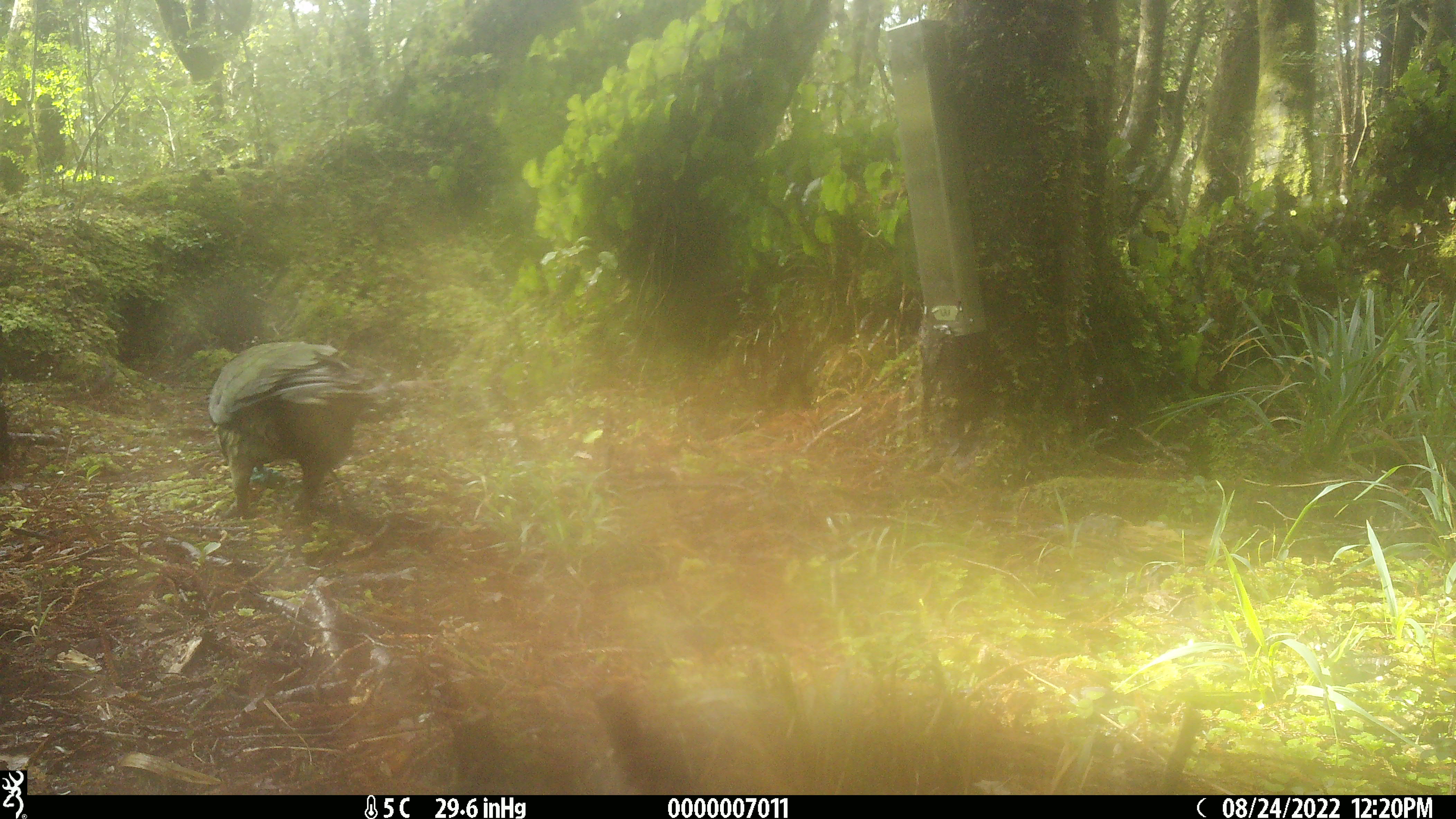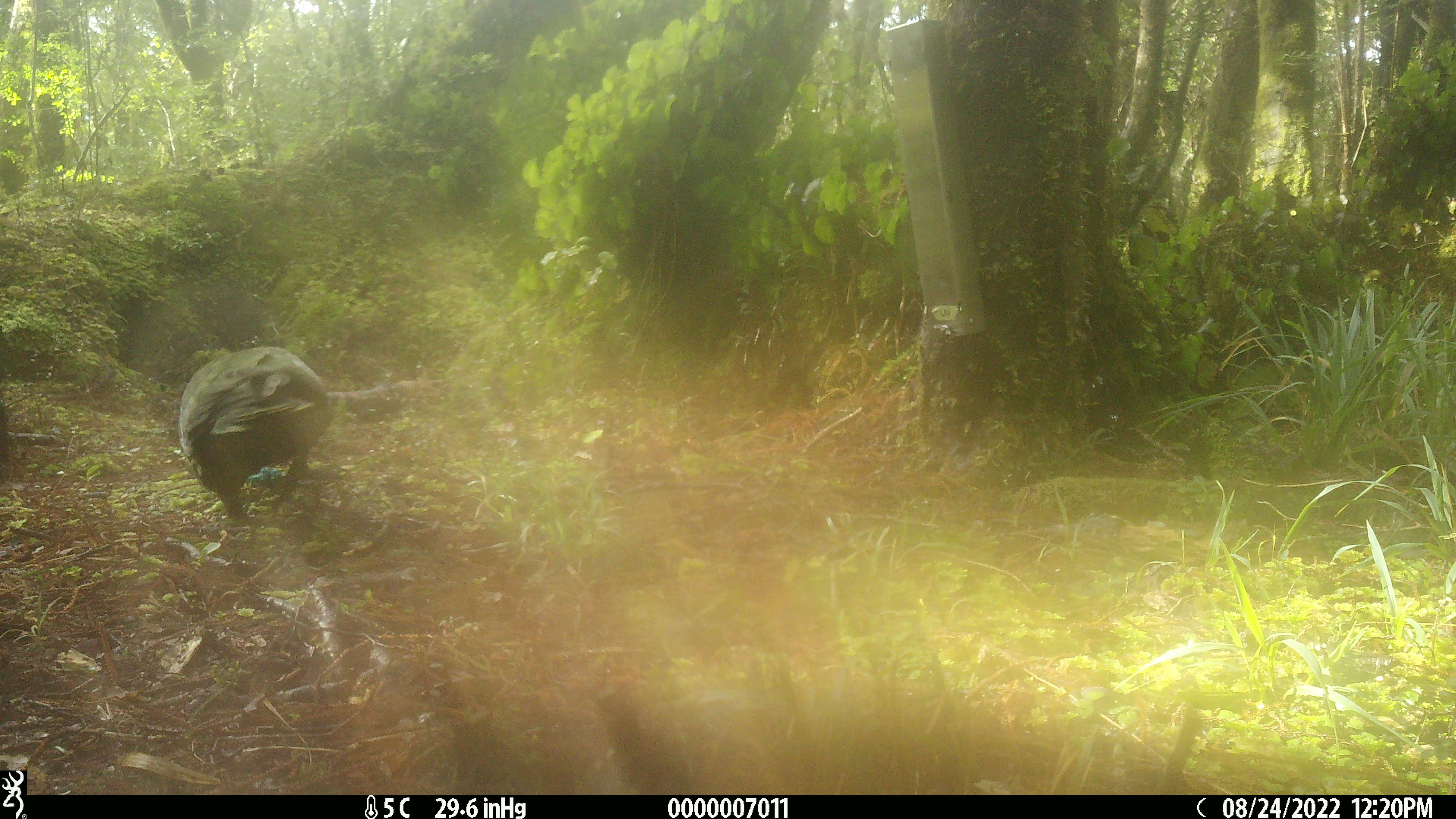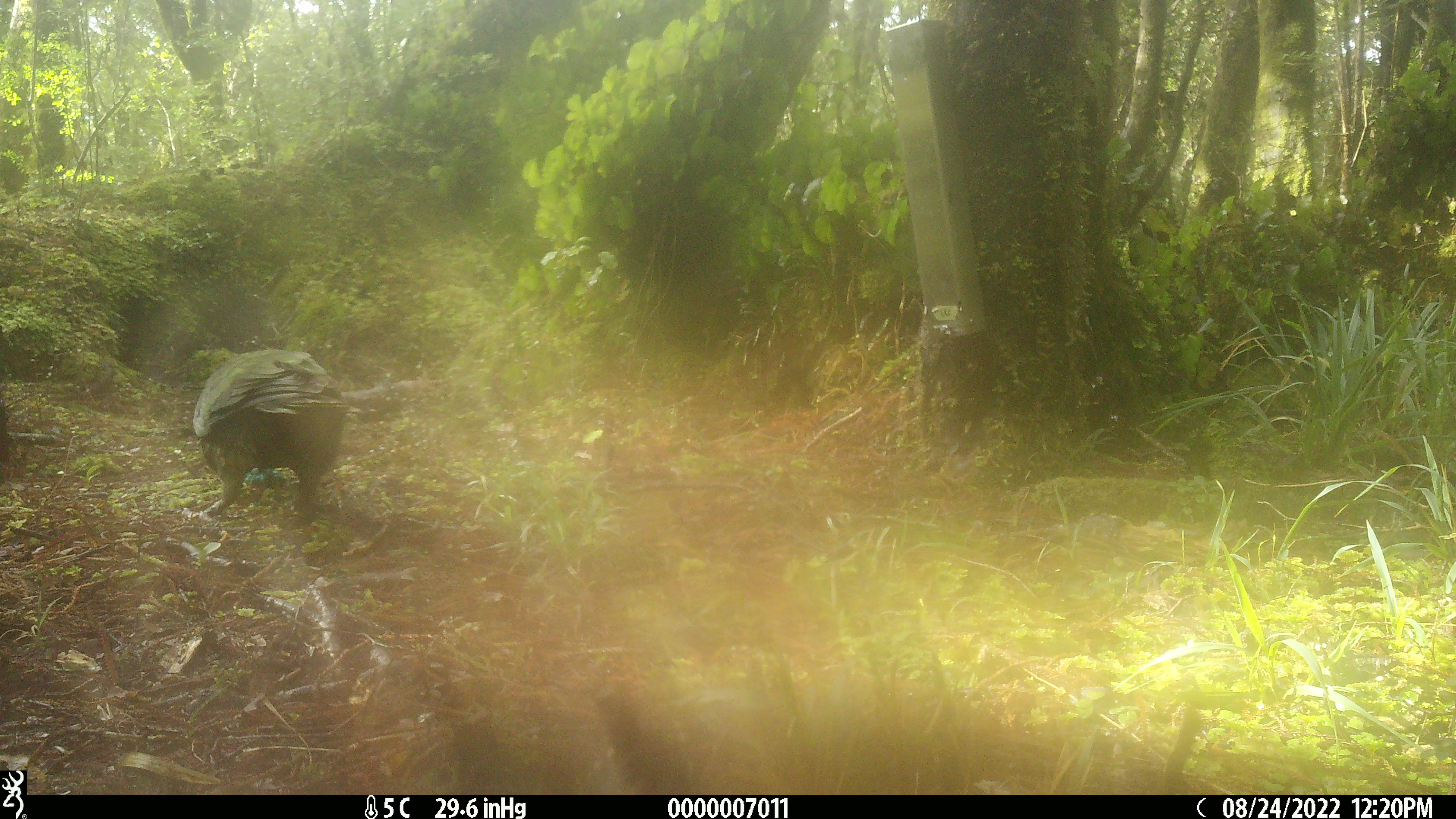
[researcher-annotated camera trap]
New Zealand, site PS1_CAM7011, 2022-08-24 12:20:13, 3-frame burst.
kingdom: Animalia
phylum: Chordata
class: Aves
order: Psittaciformes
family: Strigopidae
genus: Nestor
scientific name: Nestor notabilis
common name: kea